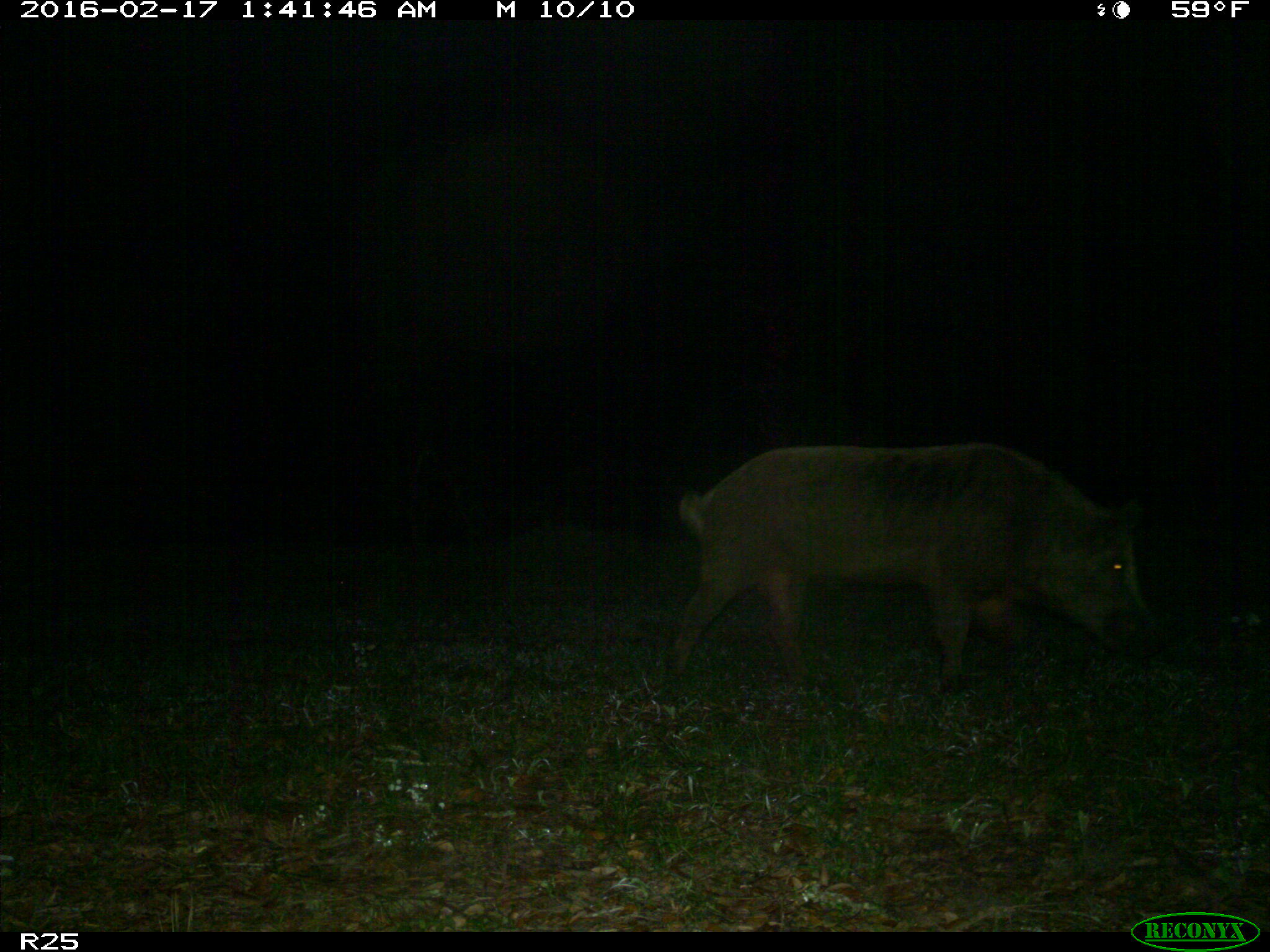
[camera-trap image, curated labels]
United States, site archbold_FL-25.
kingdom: Animalia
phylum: Chordata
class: Mammalia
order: Artiodactyla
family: Suidae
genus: Sus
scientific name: Sus scrofa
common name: wild boar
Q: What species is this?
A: Sus scrofa (wild boar).